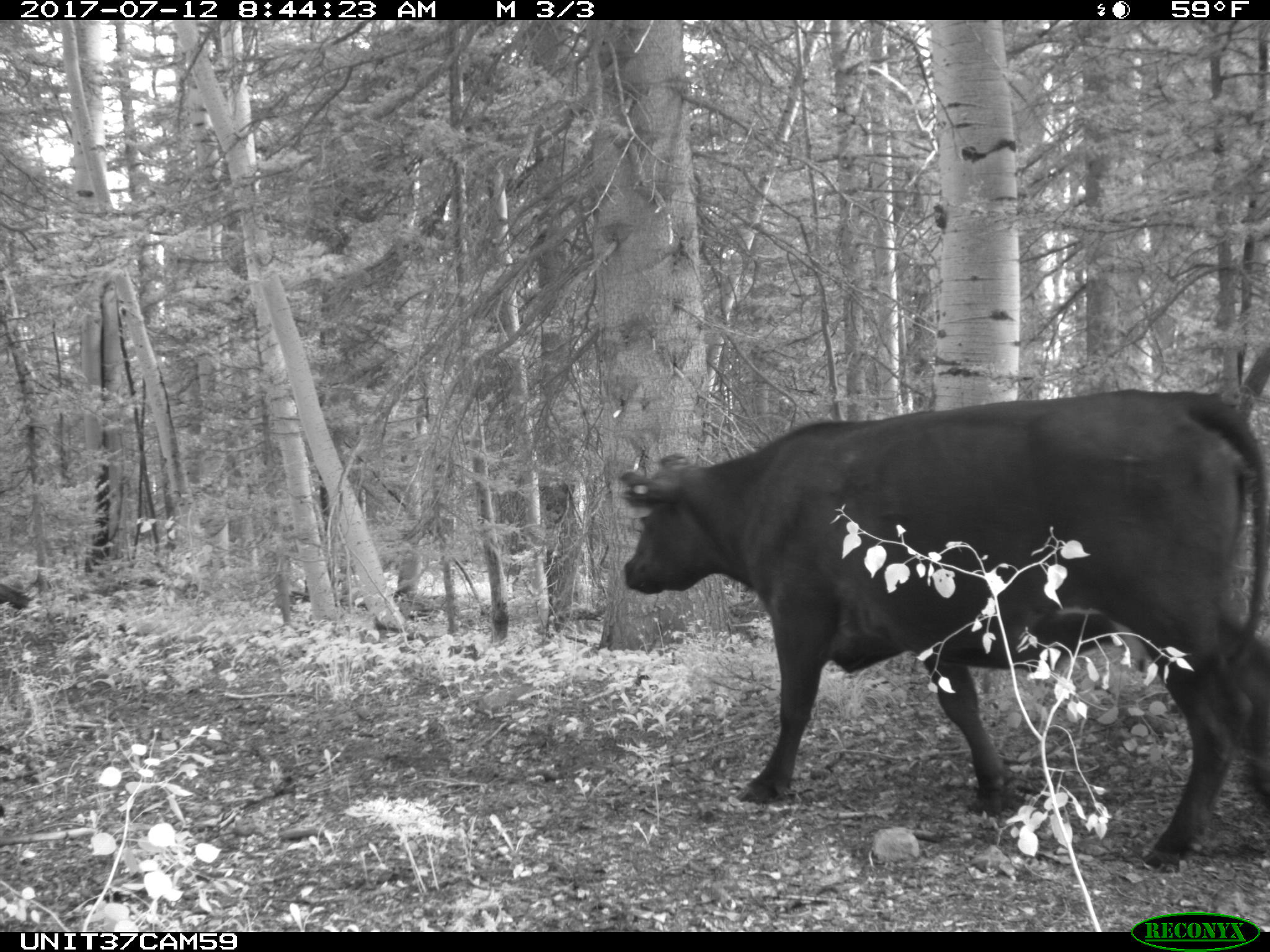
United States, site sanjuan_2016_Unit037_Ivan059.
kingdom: Animalia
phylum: Chordata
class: Mammalia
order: Artiodactyla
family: Bovidae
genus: Bos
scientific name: Bos taurus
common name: domestic cow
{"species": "Bos taurus (domestic cow)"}